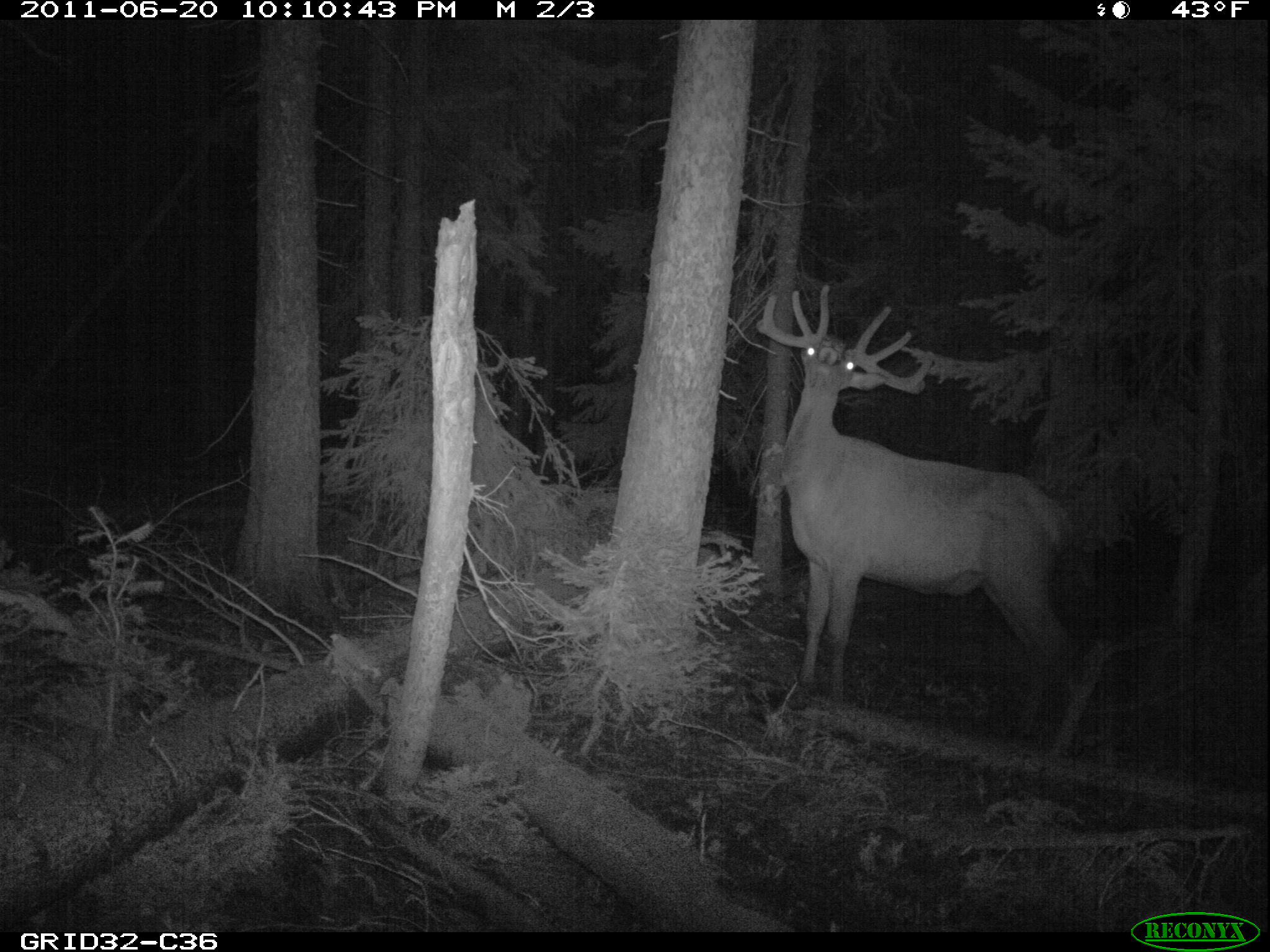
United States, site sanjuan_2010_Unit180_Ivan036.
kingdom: Animalia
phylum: Chordata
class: Mammalia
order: Artiodactyla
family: Cervidae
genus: Cervus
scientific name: Cervus elaphus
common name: red deer